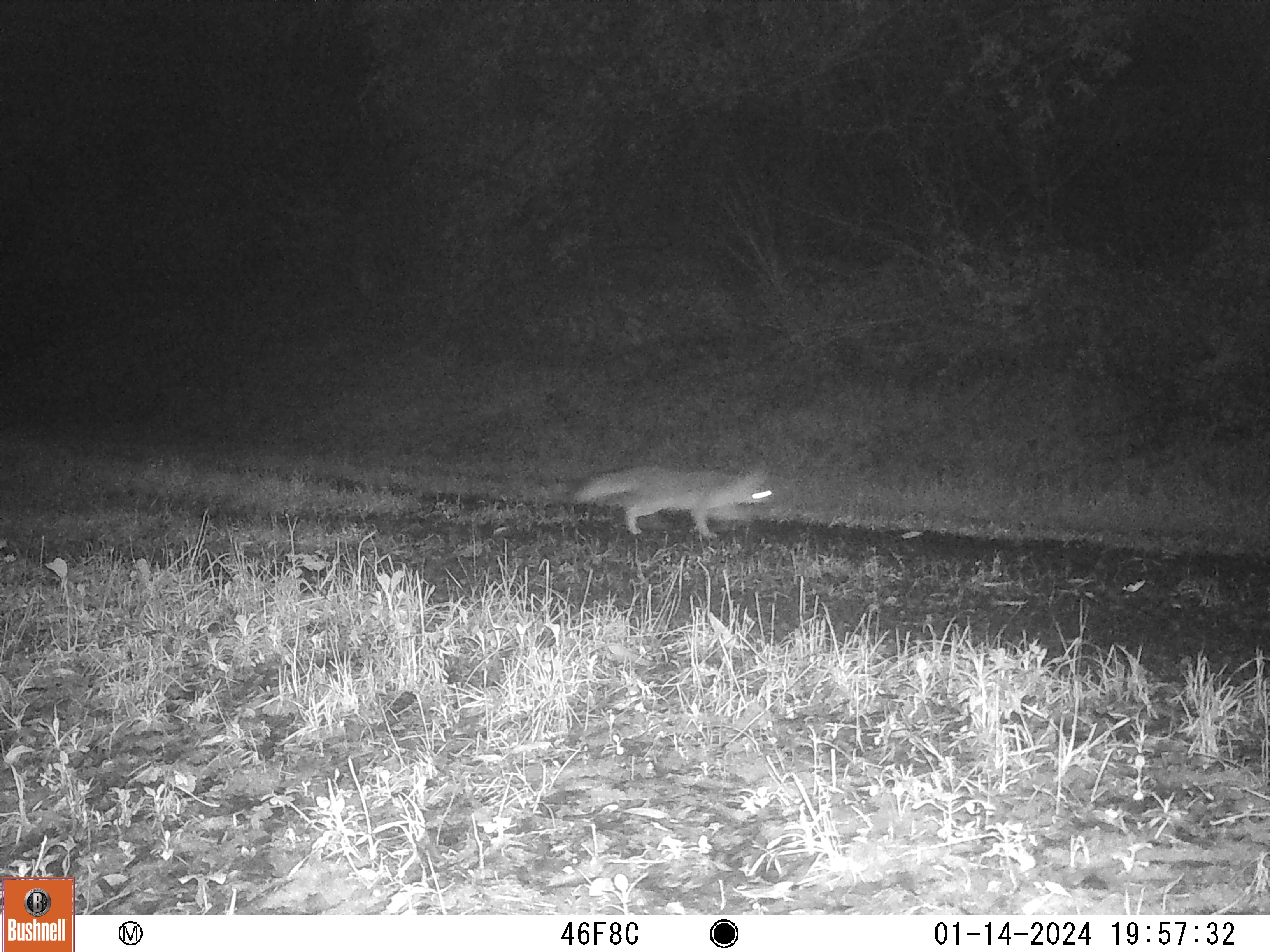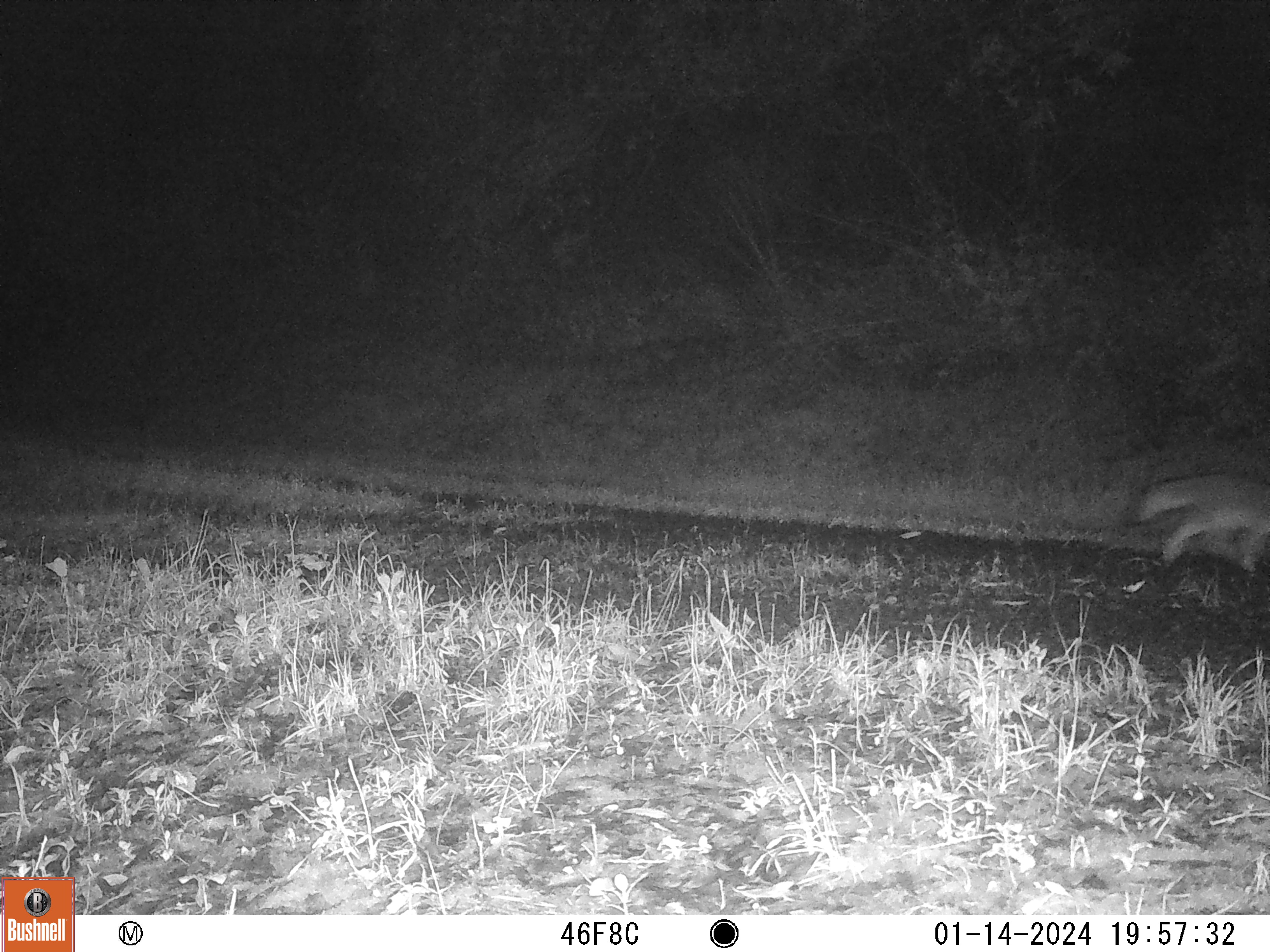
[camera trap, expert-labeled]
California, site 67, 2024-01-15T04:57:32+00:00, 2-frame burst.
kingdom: Animalia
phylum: Chordata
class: Mammalia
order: Carnivora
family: Canidae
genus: Urocyon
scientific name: Urocyon cinereoargenteus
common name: gray fox